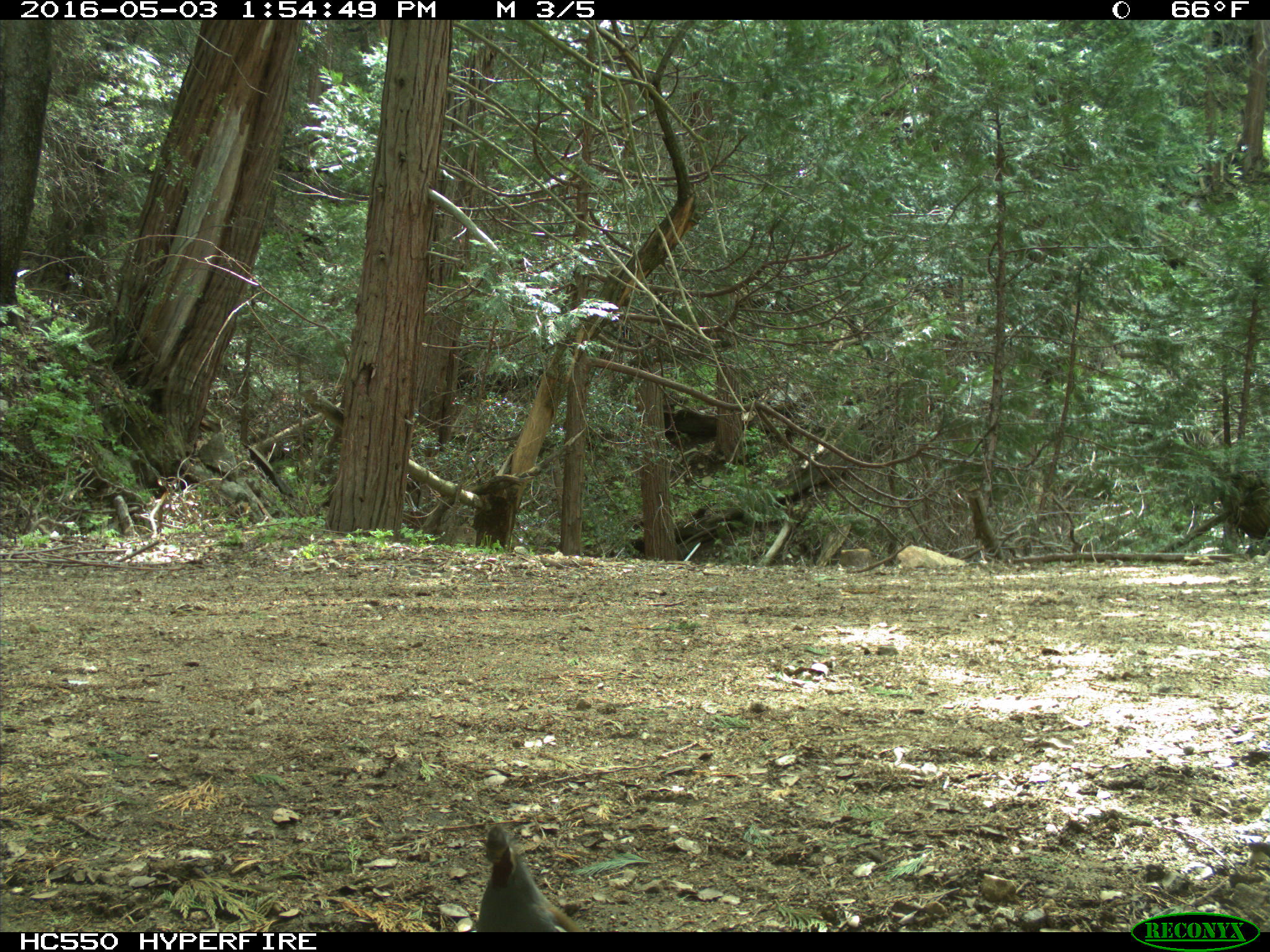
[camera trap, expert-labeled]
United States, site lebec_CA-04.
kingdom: Animalia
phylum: Chordata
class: Aves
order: Galliformes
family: Odontophoridae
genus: Callipepla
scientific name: Callipepla californica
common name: california quail